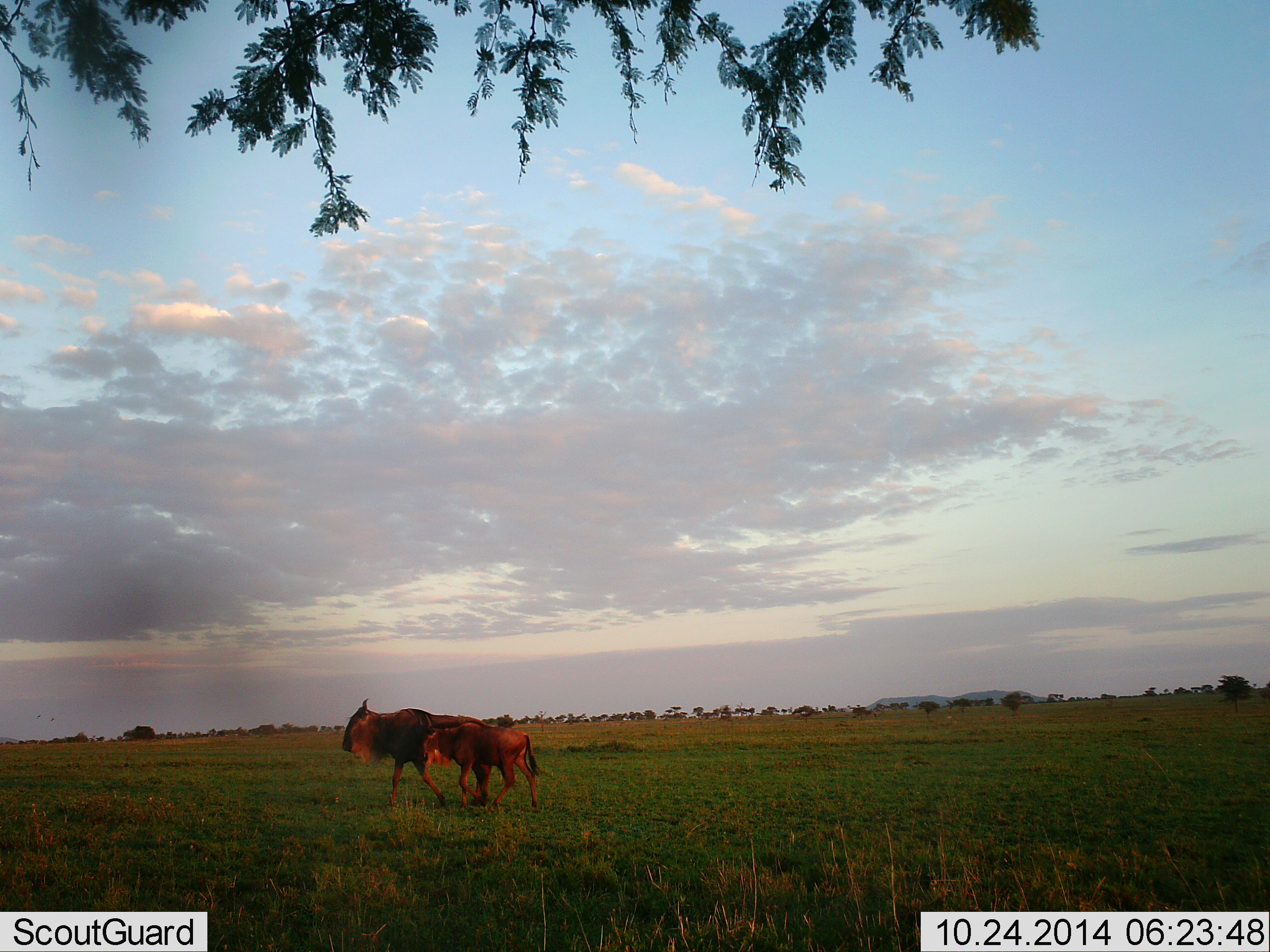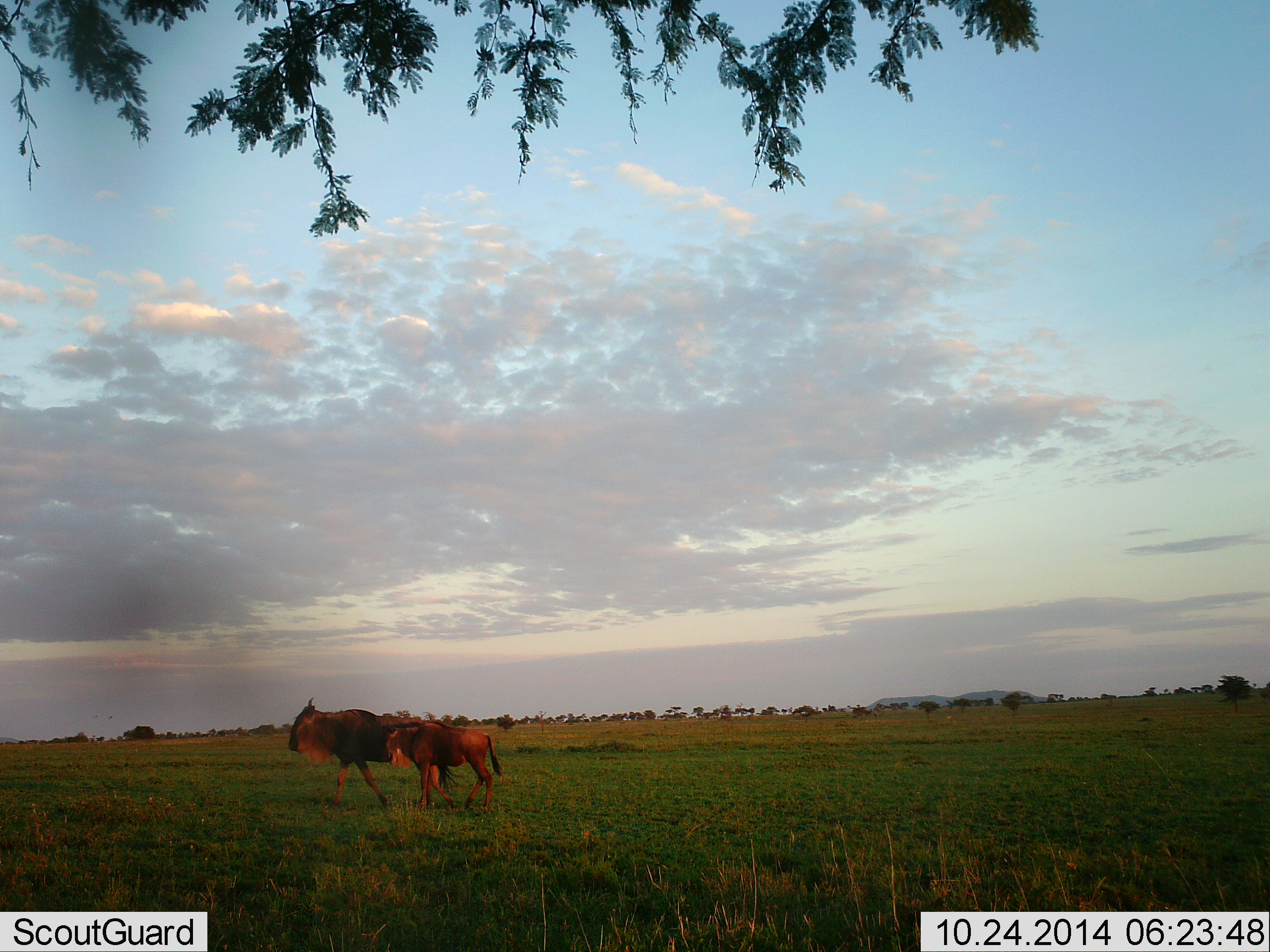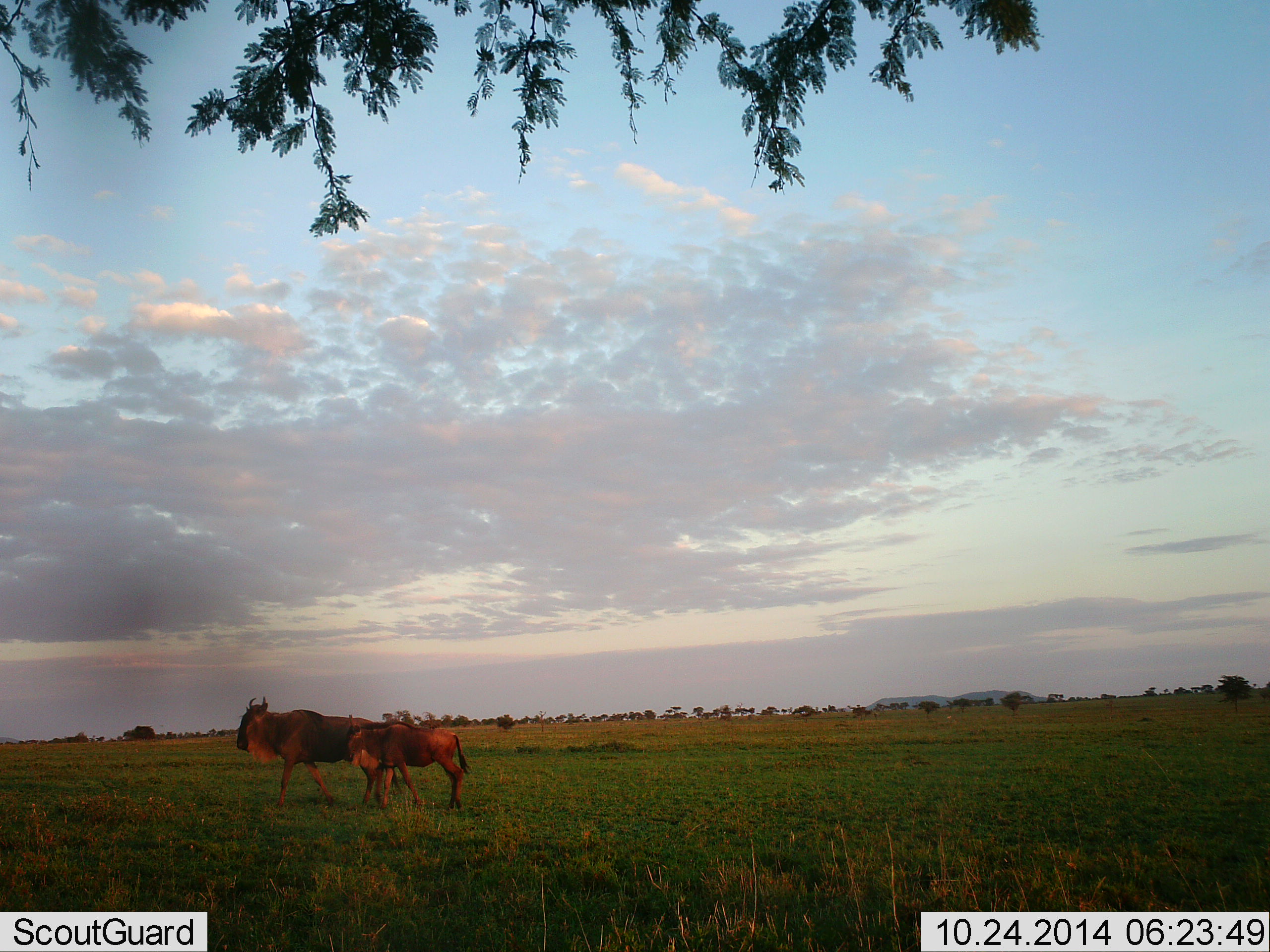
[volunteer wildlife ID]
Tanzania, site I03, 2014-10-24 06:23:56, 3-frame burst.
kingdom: Animalia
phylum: Chordata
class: Mammalia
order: Artiodactyla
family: Bovidae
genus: Connochaetes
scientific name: Connochaetes taurinus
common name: blue wildebeest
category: wildebeest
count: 2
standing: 30%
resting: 0%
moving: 90%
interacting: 0%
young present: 90%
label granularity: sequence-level